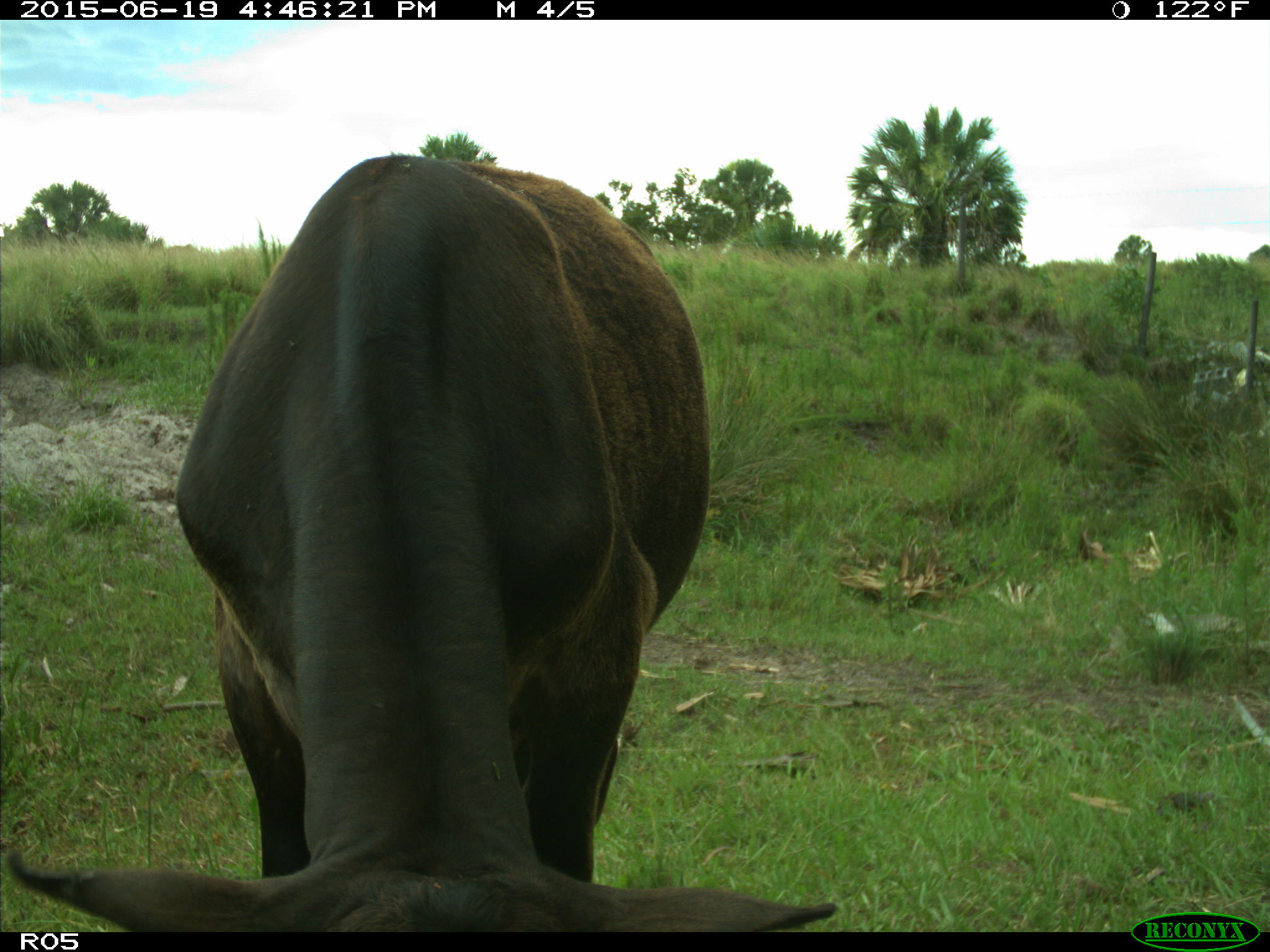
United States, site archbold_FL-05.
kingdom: Animalia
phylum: Chordata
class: Mammalia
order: Artiodactyla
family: Bovidae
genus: Bos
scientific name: Bos taurus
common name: domestic cow